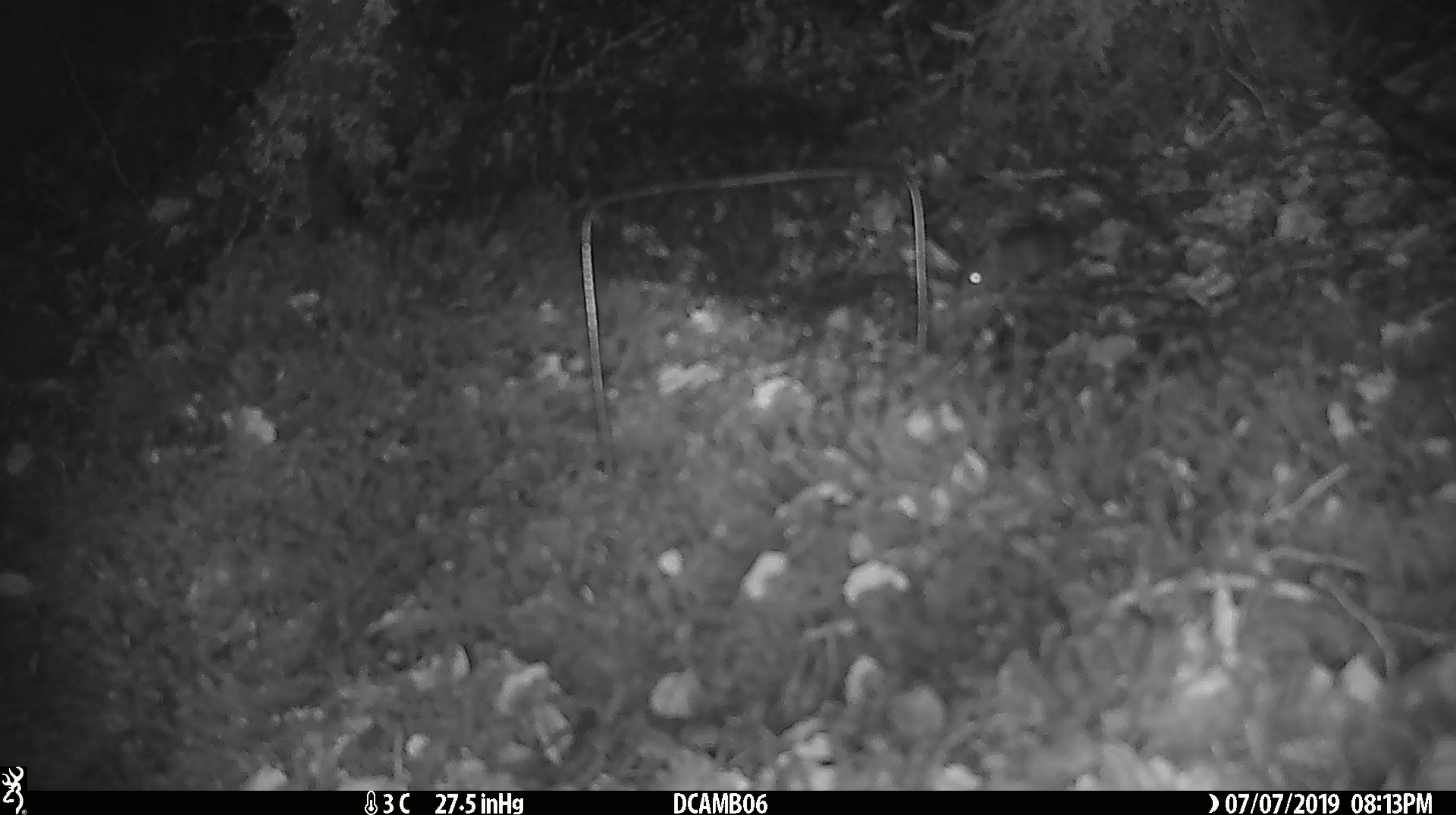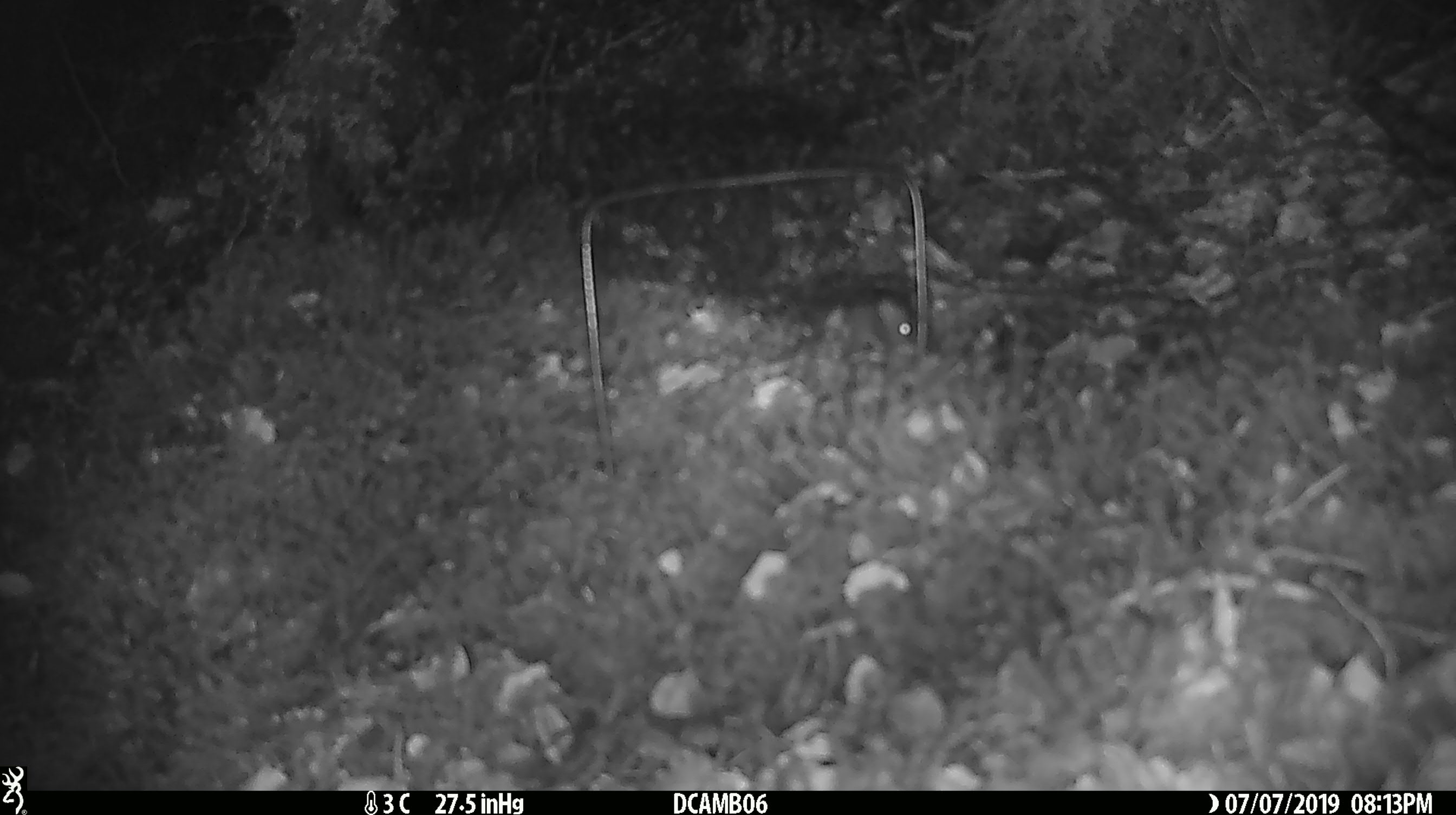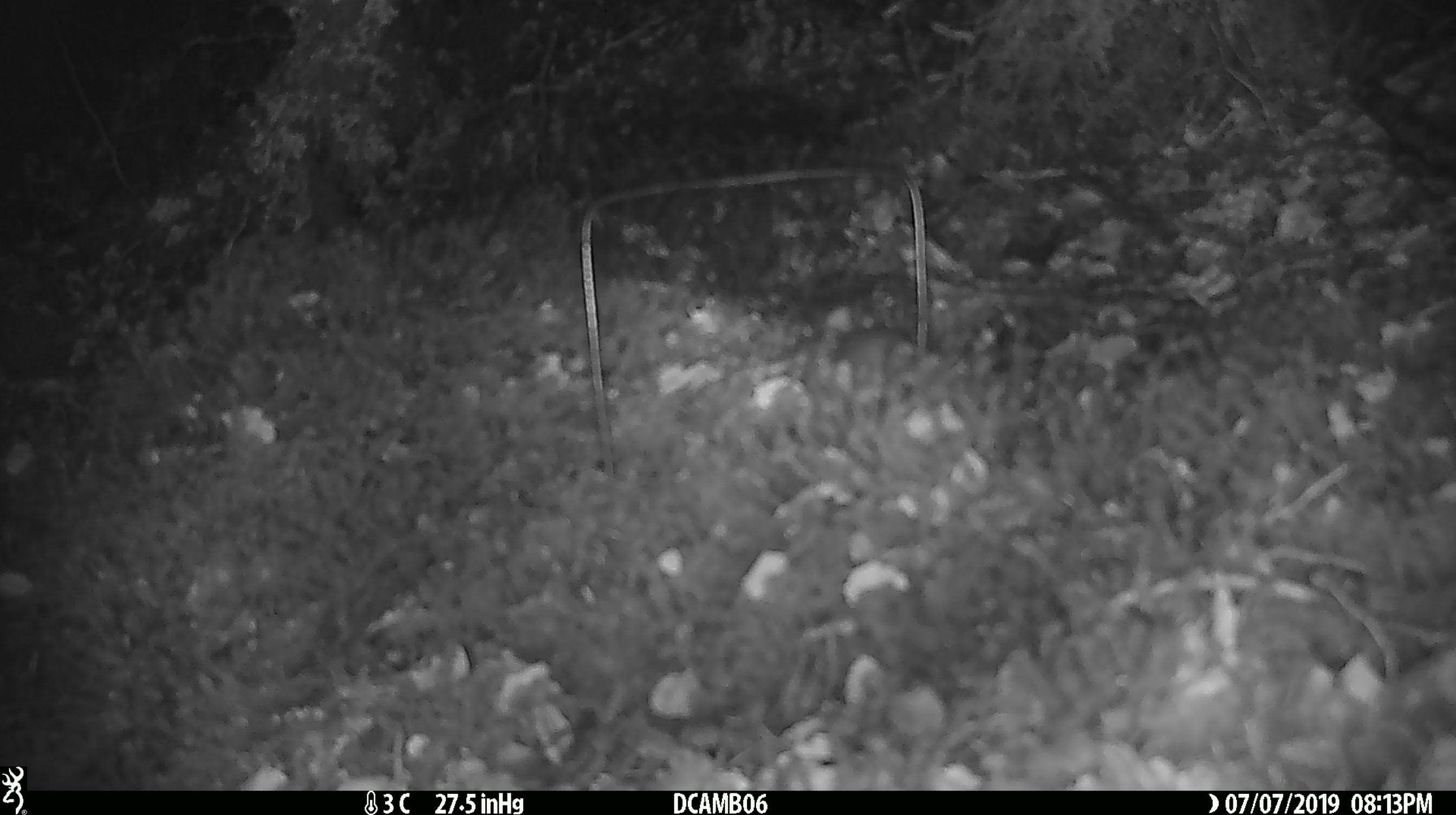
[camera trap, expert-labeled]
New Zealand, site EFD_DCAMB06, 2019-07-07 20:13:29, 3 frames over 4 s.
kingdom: Animalia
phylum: Chordata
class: Mammalia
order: Rodentia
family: Muridae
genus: Mus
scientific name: Mus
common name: mouse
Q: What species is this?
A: Mouse (Mus).